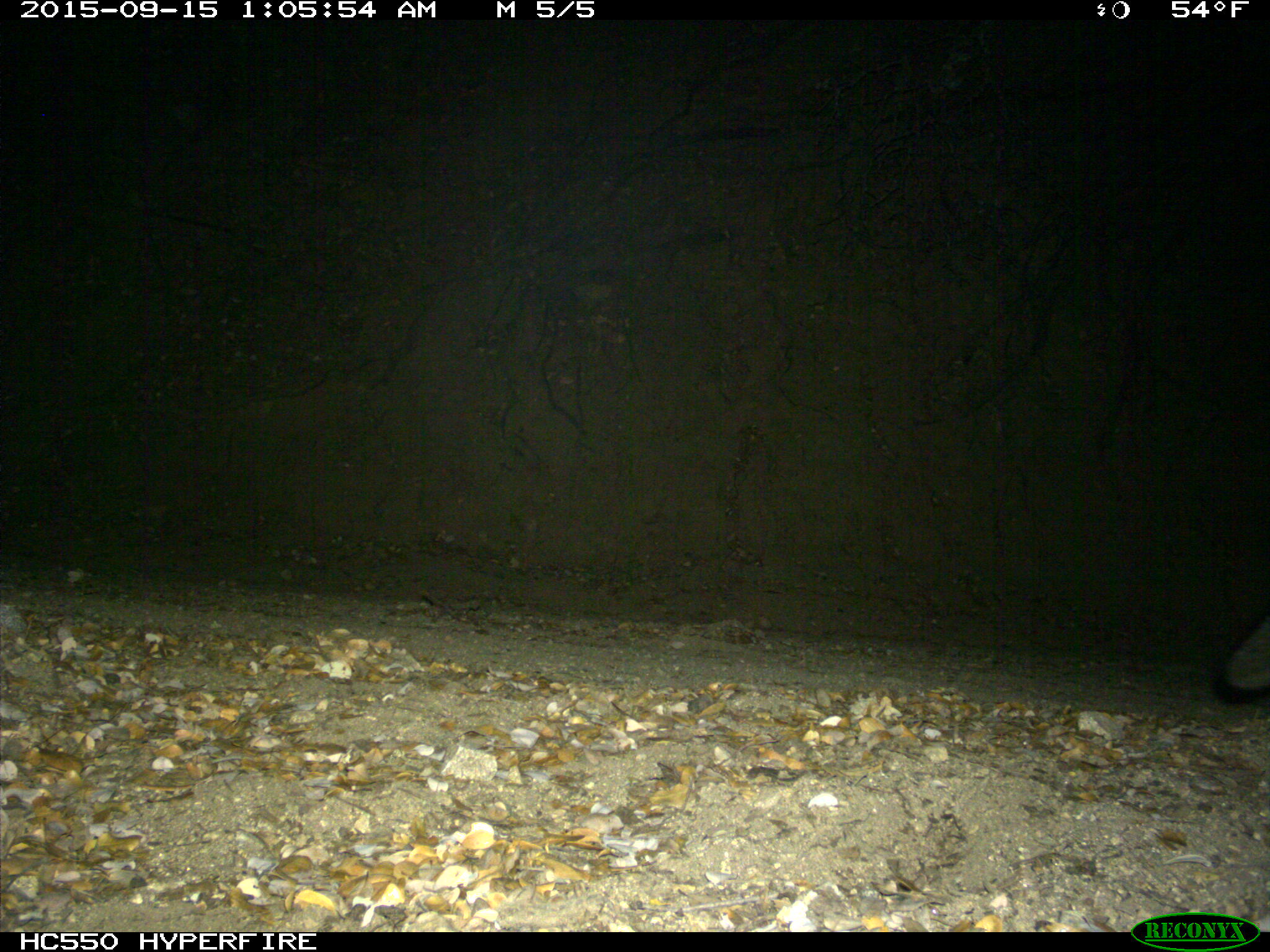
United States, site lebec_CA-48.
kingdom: Animalia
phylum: Chordata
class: Mammalia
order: Carnivora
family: Canidae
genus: Urocyon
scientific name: Urocyon cinereoargenteus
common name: gray fox